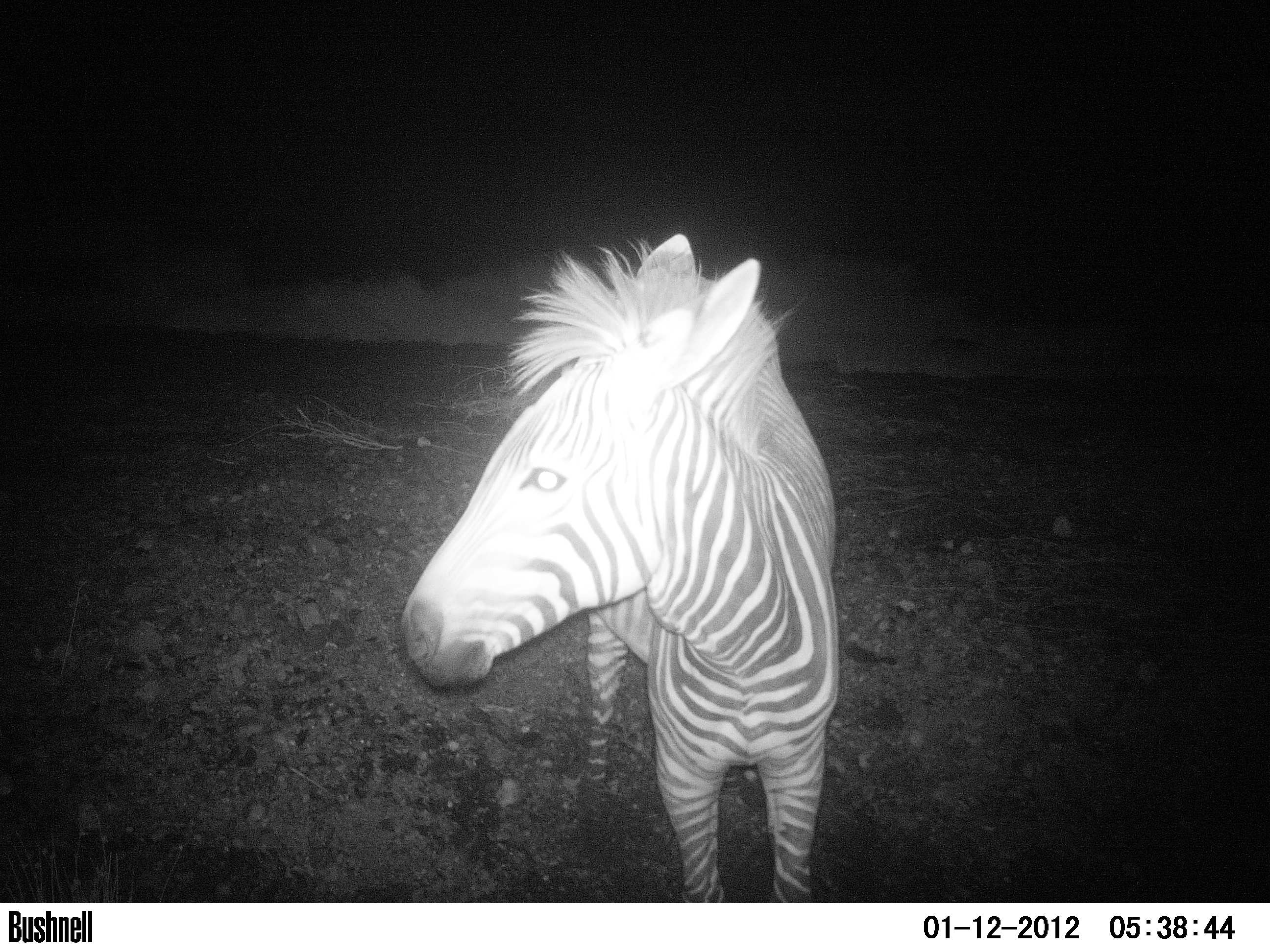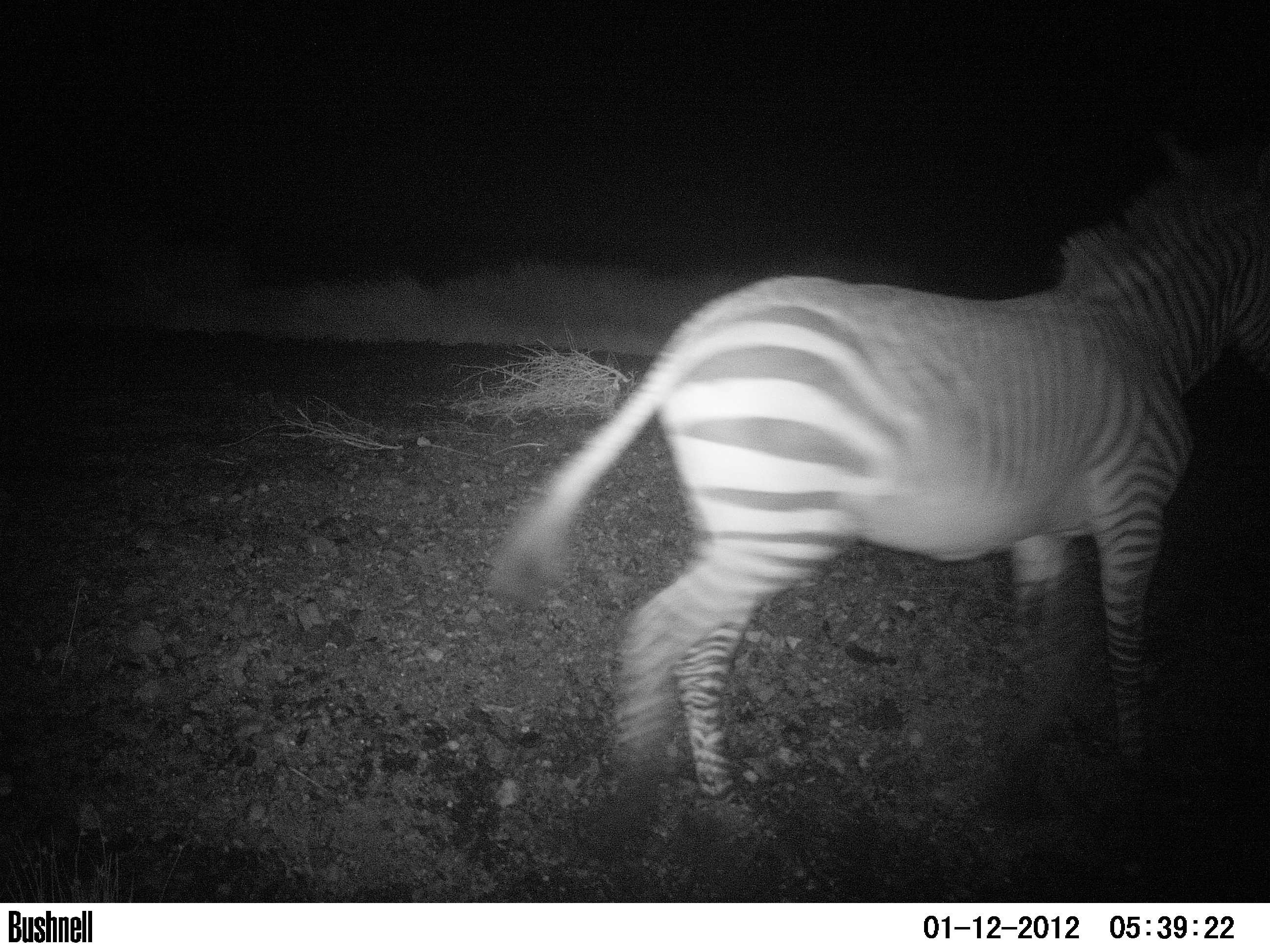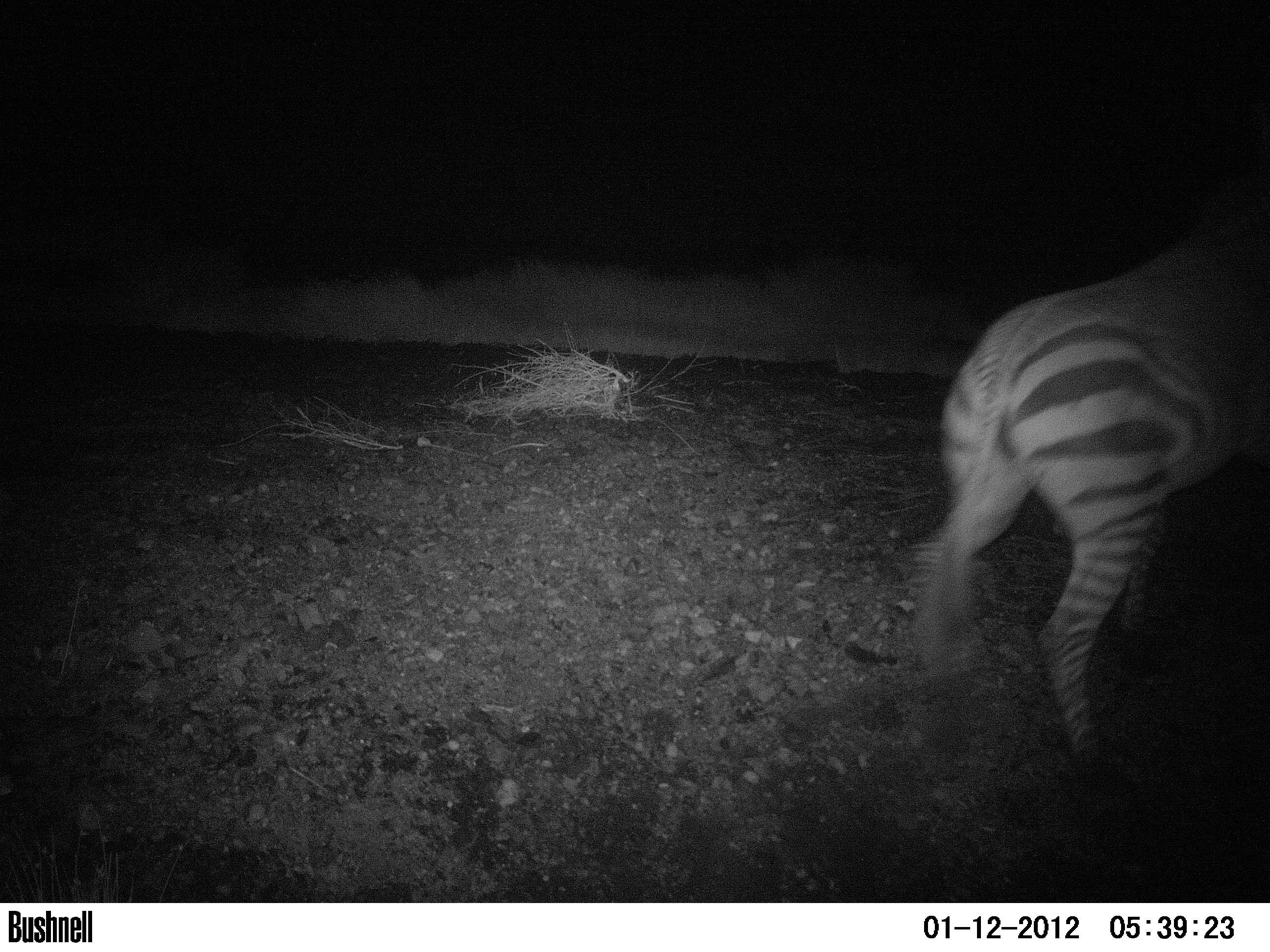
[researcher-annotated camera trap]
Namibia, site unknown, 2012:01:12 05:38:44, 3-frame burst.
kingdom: Animalia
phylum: Chordata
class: Mammalia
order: Perissodactyla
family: Equidae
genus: Equus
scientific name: Equus zebra hartmannae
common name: hartmann's mountain zebra